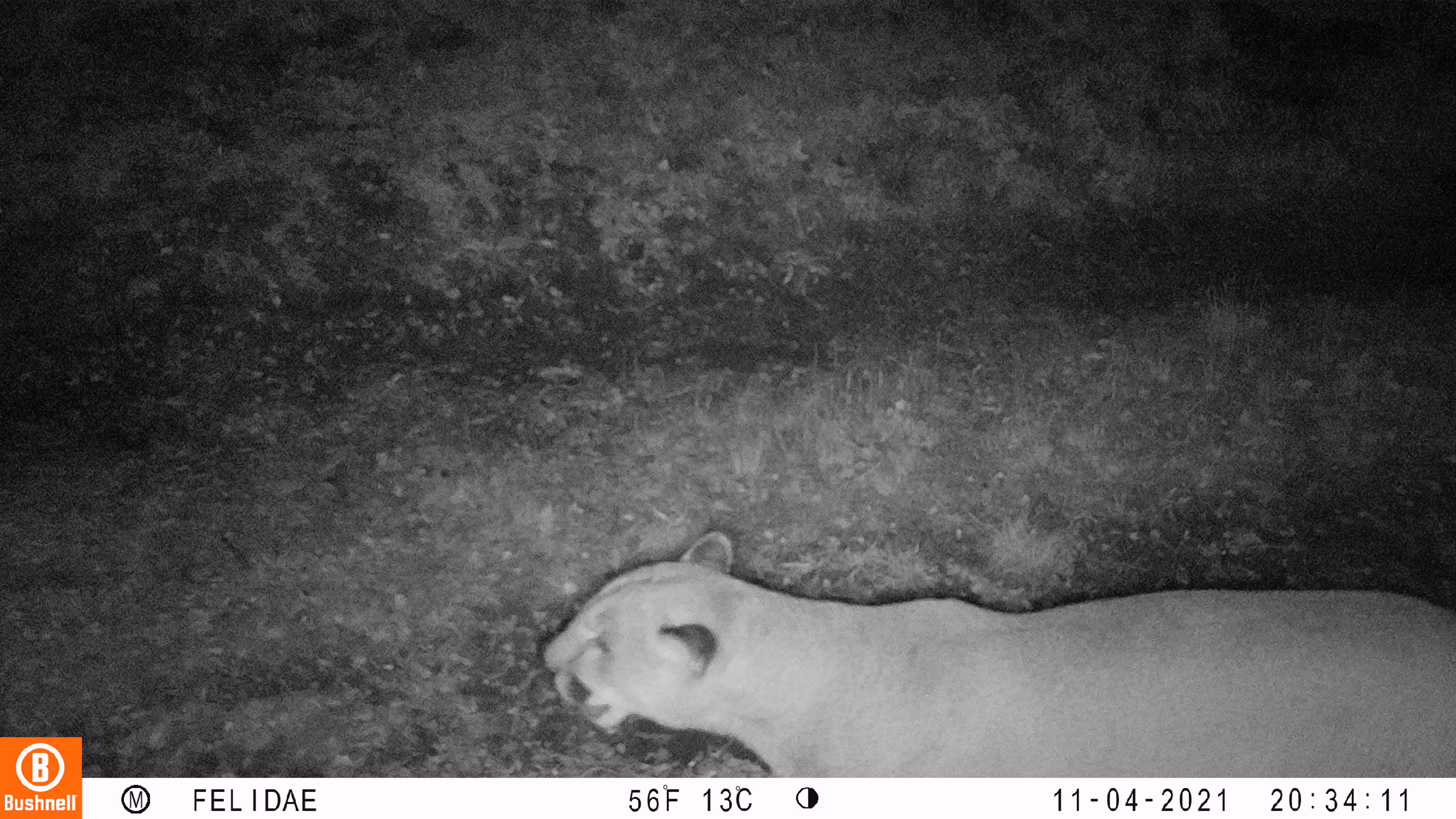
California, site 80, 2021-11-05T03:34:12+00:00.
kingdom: Animalia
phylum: Chordata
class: Mammalia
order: Carnivora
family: Felidae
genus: Puma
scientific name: Puma concolor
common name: puma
Puma (Puma concolor).